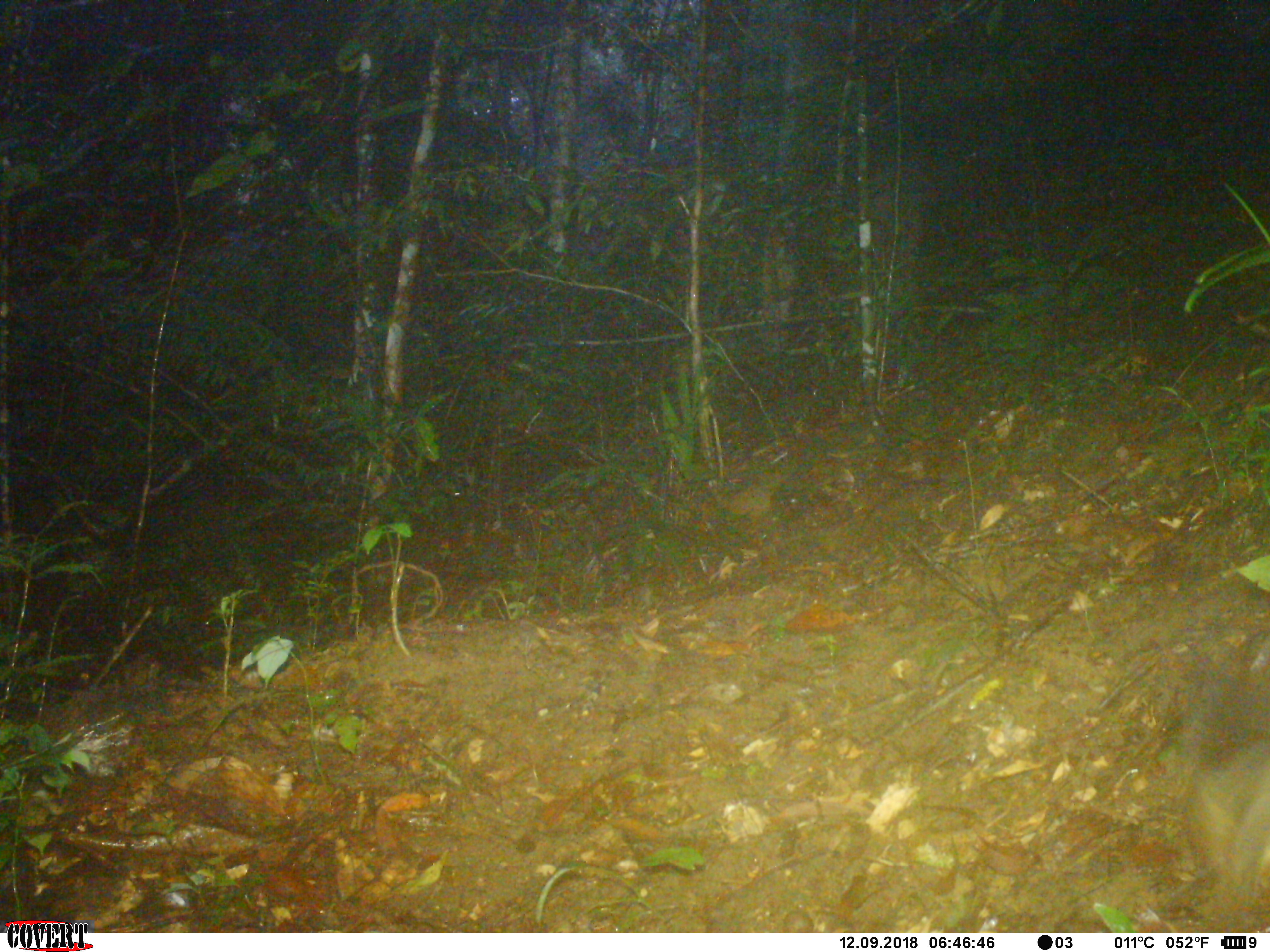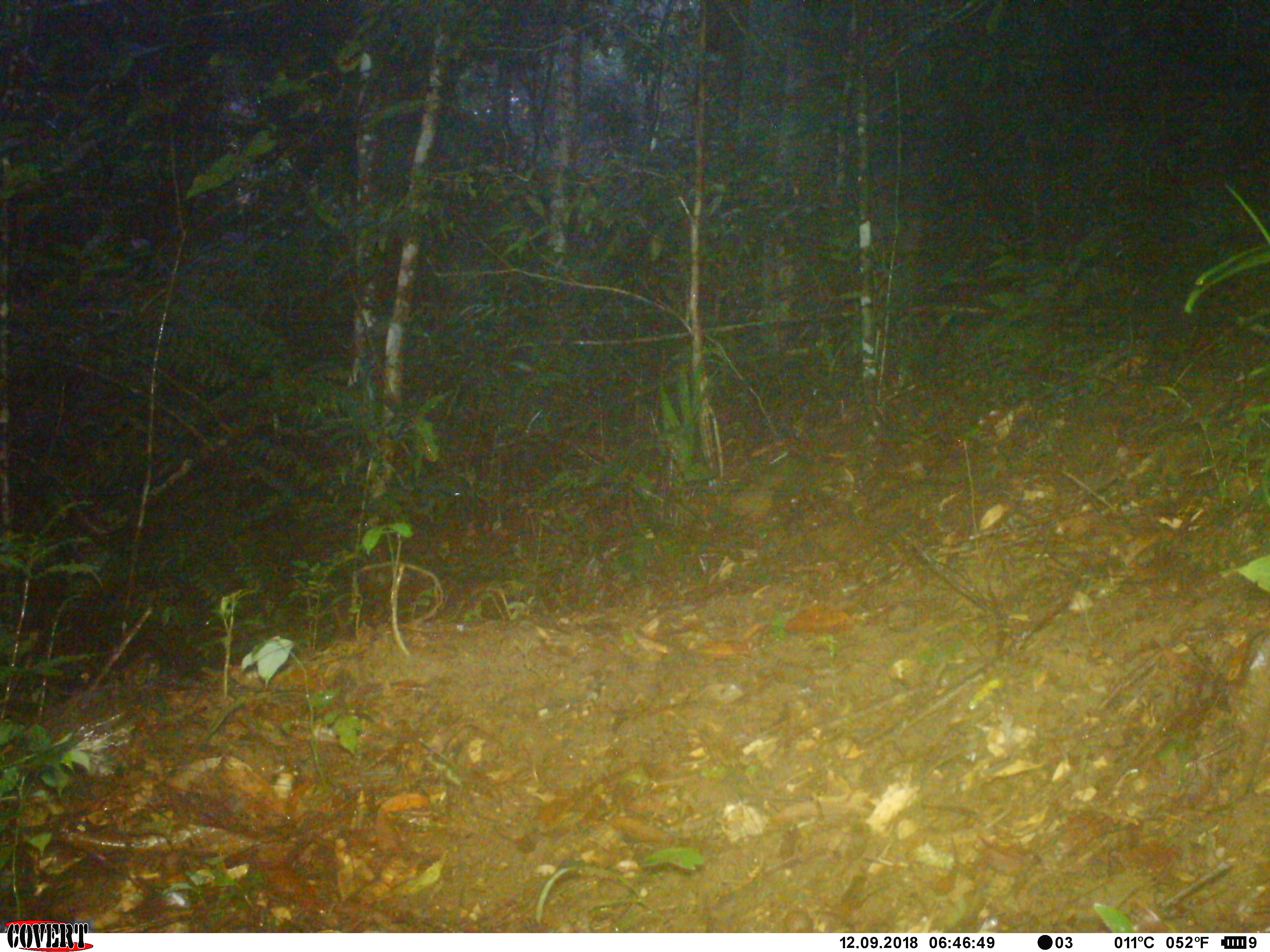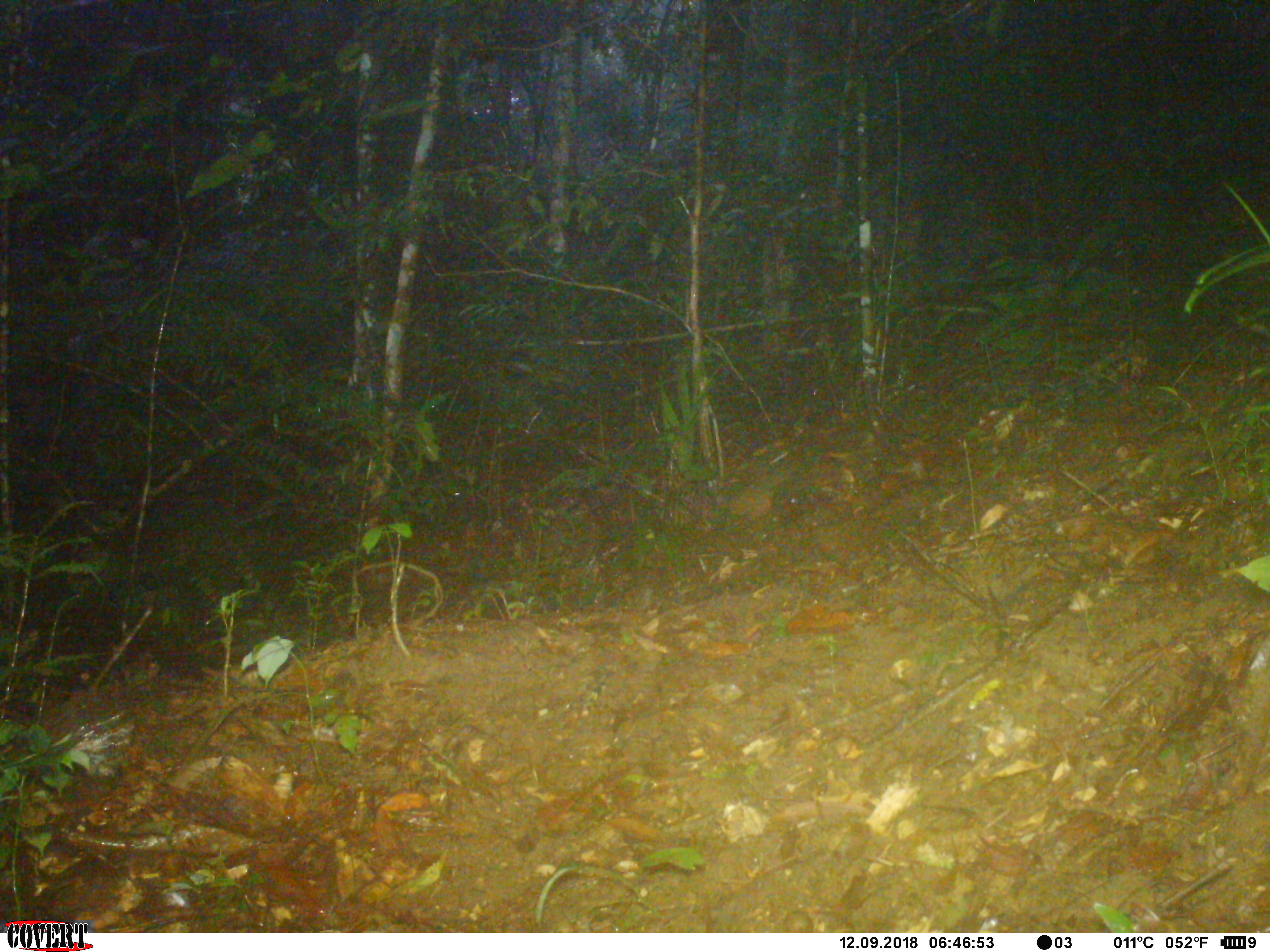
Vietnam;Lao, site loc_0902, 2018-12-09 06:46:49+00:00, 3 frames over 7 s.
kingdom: Animalia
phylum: Chordata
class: Mammalia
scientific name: Mammalia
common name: mammal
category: unidentified small mammal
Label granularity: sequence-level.